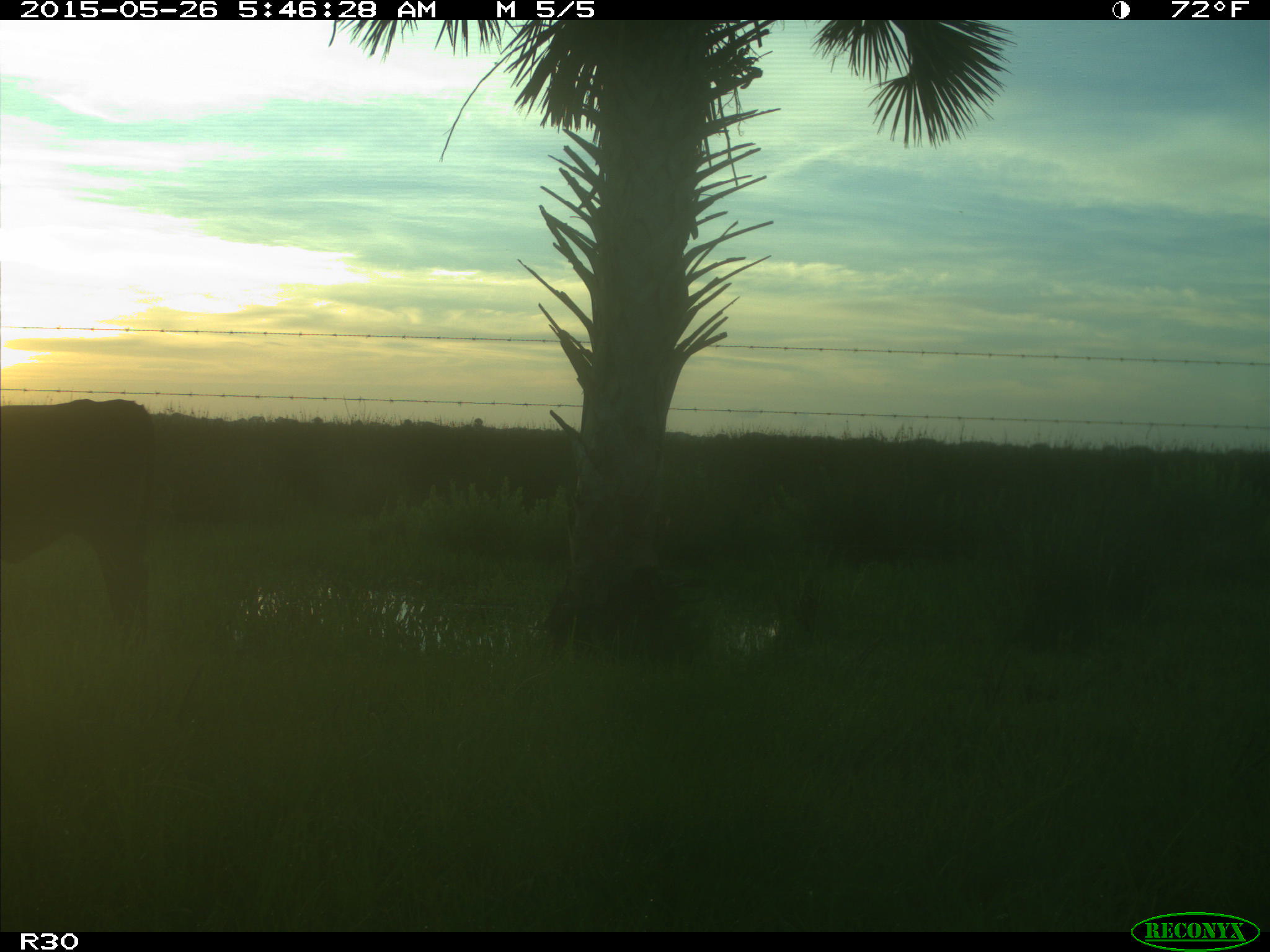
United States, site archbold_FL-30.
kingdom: Animalia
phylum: Chordata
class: Mammalia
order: Artiodactyla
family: Bovidae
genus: Bos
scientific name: Bos taurus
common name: domestic cow